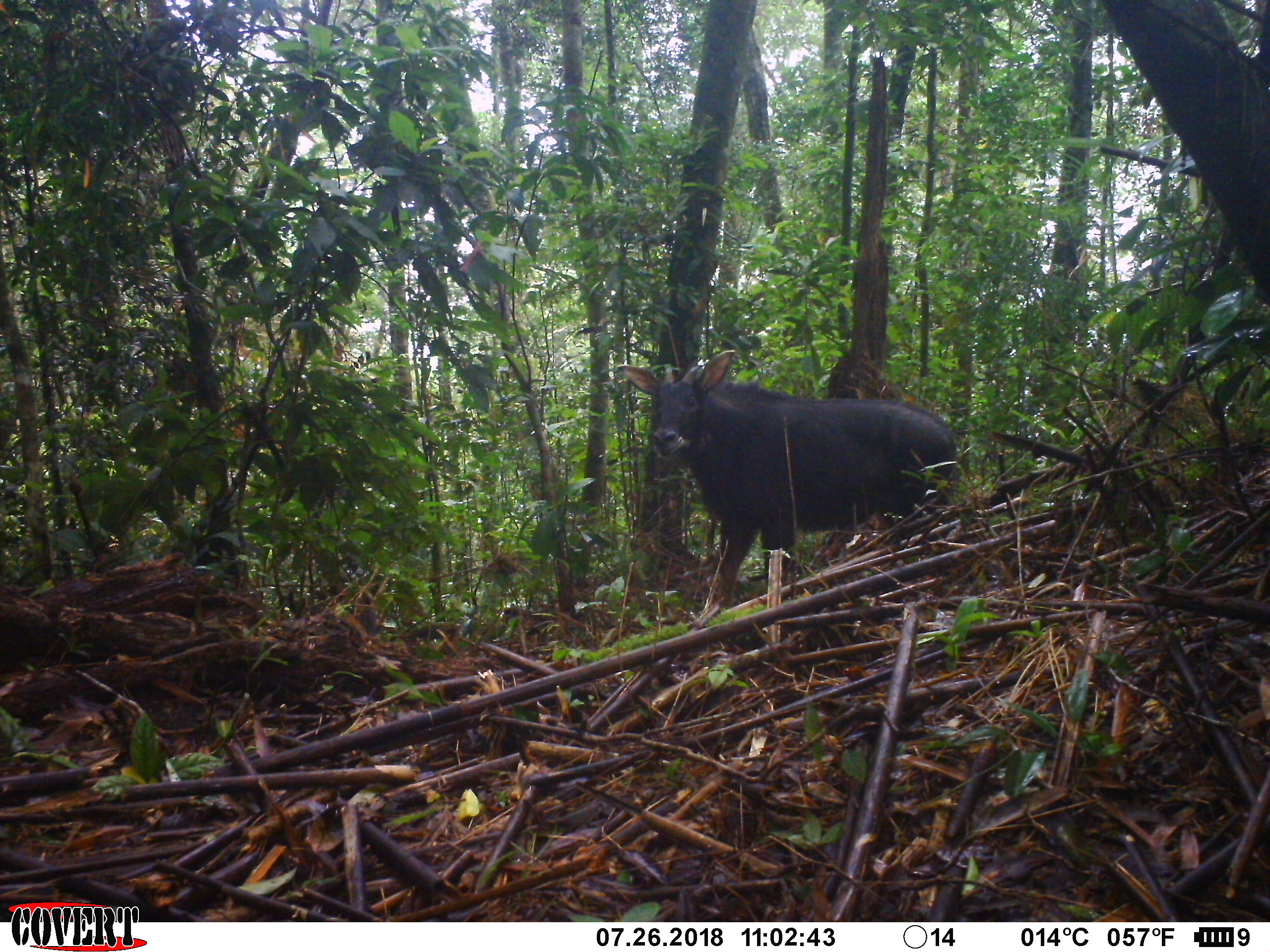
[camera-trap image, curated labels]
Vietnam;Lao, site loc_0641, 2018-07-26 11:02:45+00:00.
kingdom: Animalia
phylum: Chordata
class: Mammalia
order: Artiodactyla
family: Bovidae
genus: Capricornis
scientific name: Capricornis sumatraensis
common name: chinese serow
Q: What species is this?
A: Chinese serow (Capricornis sumatraensis).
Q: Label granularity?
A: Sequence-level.